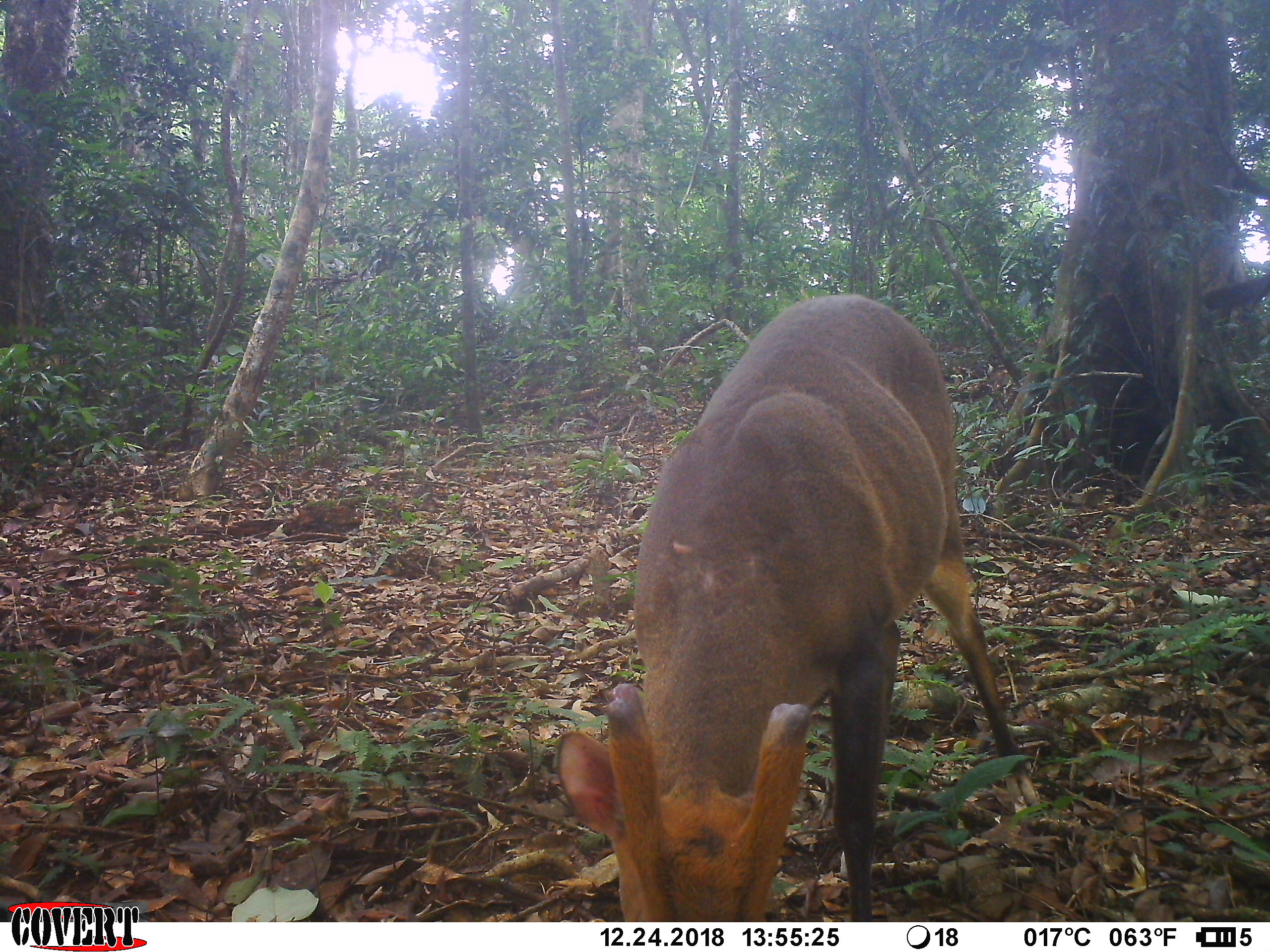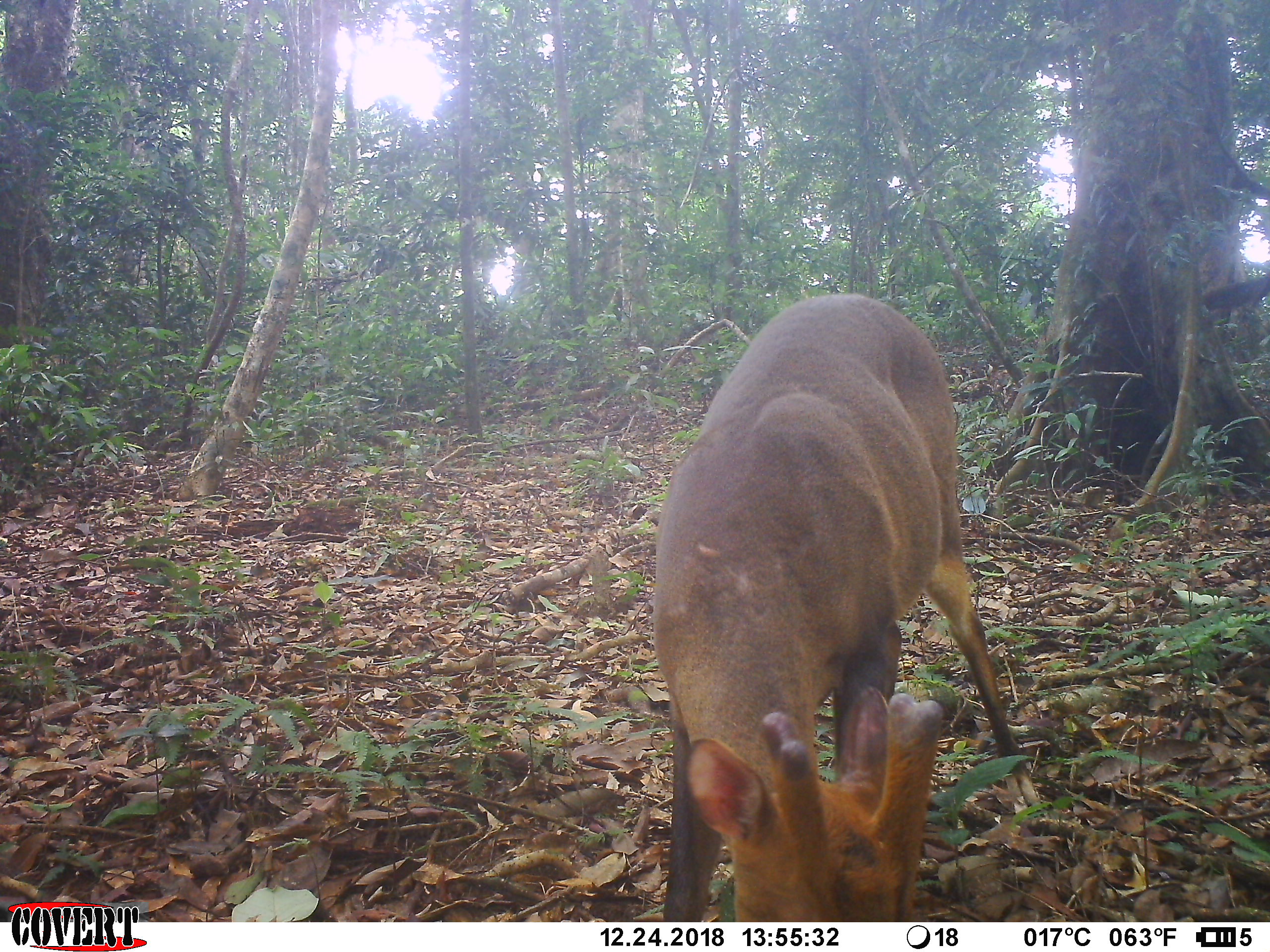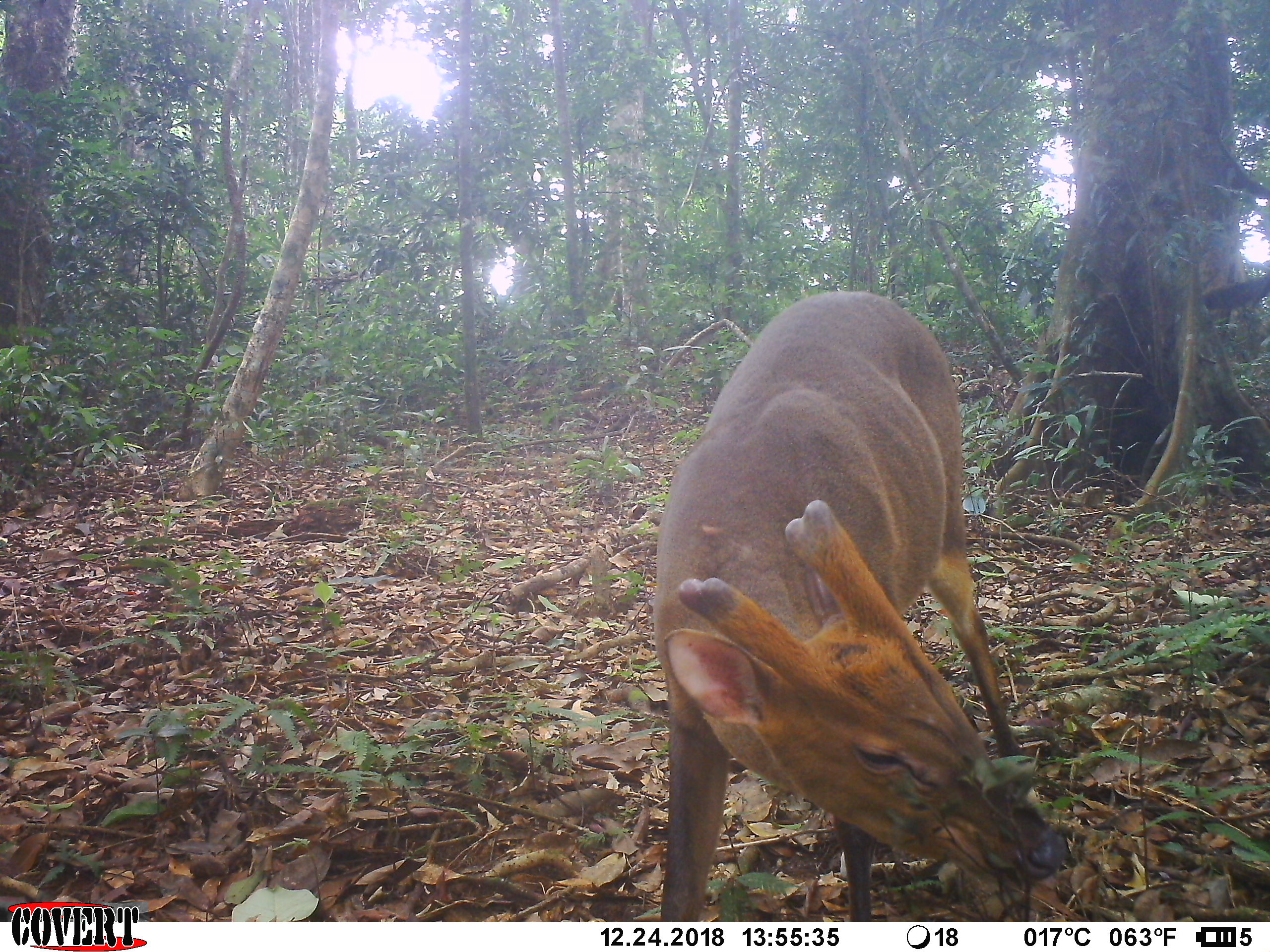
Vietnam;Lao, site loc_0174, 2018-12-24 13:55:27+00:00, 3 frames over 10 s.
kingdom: Animalia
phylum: Chordata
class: Mammalia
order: Artiodactyla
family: Cervidae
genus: Muntiacus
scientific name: Muntiacus vuquangensis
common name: large-antlered muntjac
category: large antlered muntjac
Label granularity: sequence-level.